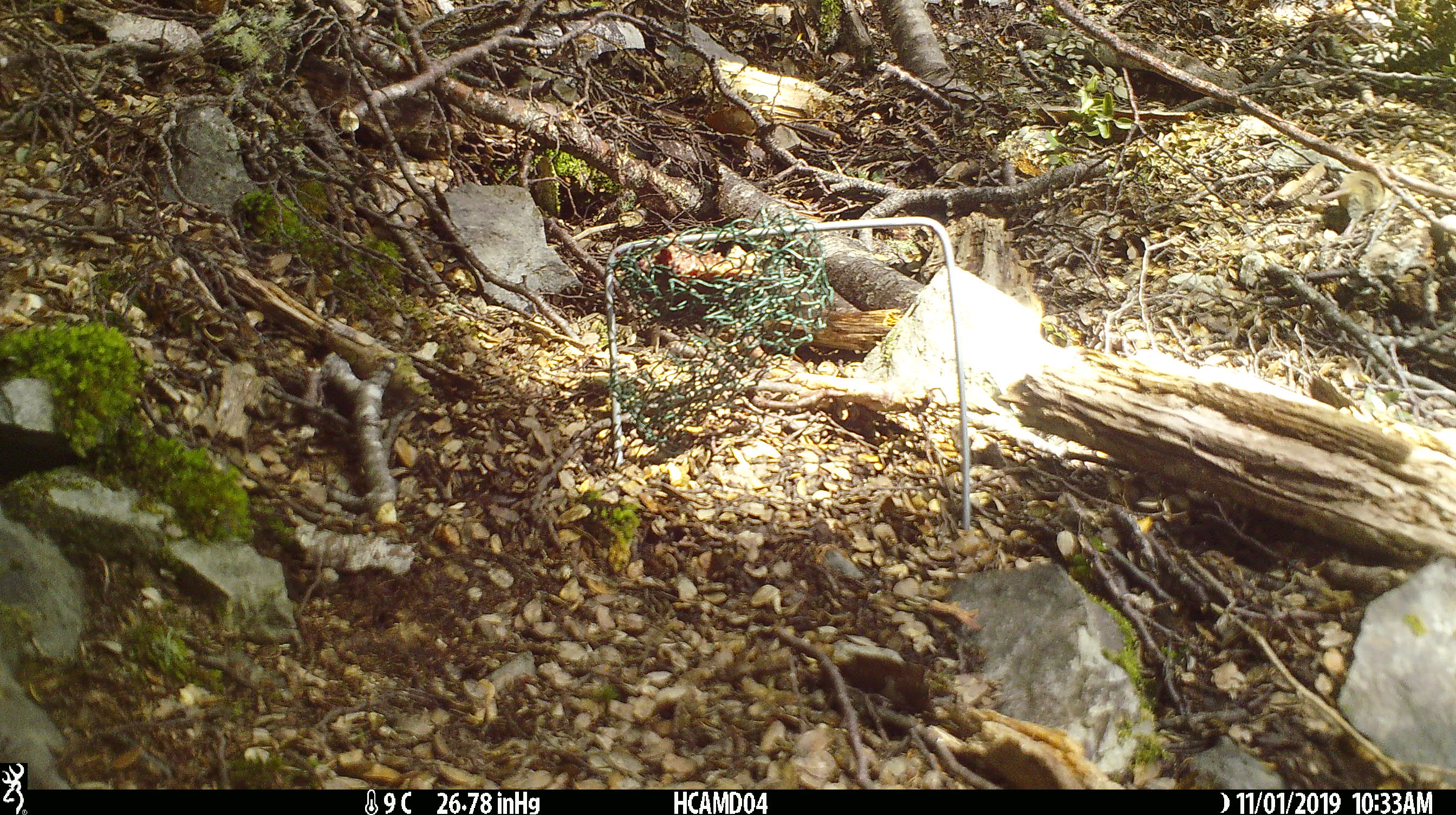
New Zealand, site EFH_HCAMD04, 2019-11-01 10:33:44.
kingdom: Animalia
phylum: Chordata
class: Mammalia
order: Rodentia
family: Muridae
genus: Mus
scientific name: Mus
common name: mouse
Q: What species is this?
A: Mouse (Mus).